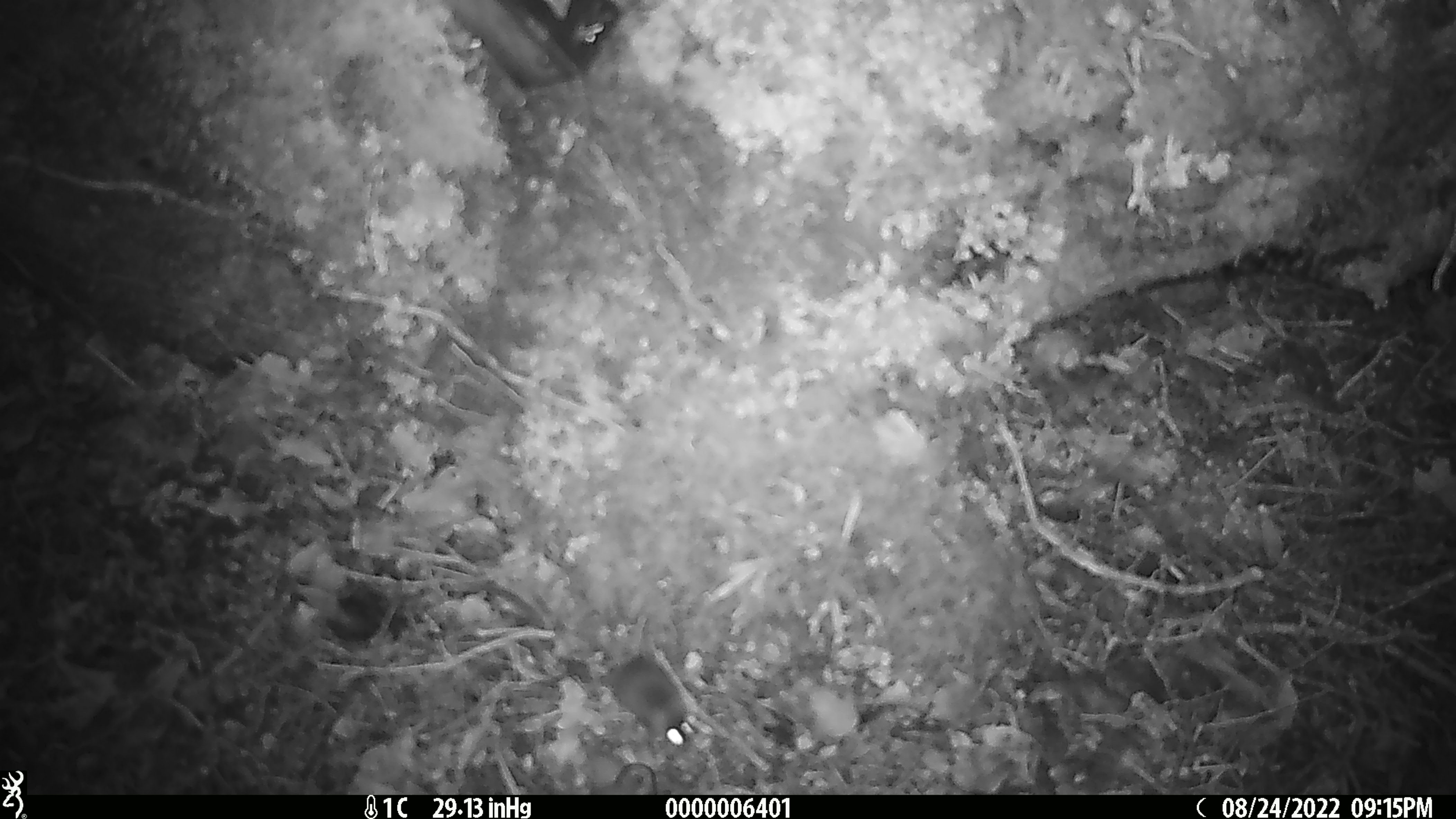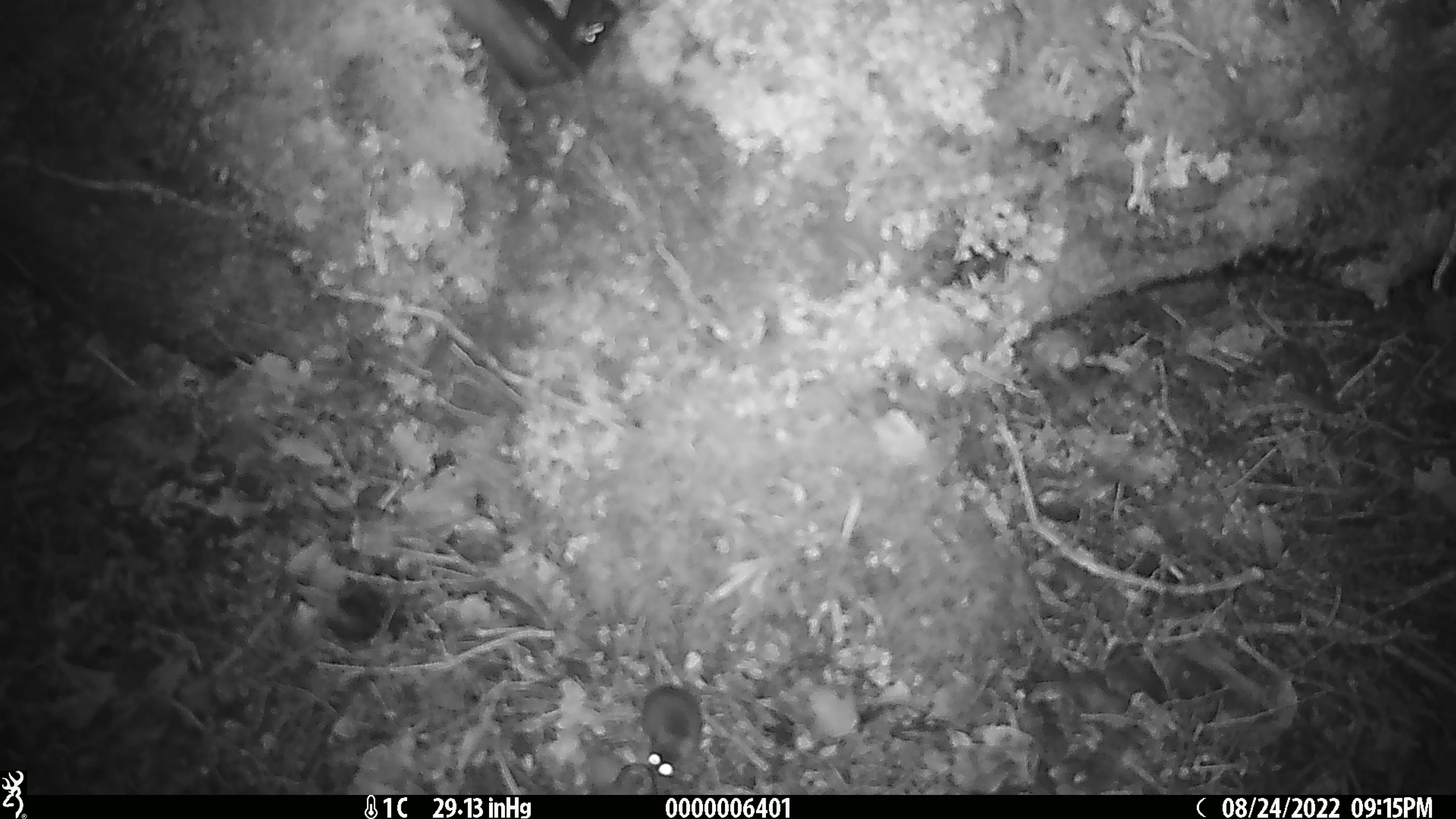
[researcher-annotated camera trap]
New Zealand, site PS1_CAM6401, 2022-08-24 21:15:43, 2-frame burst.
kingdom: Animalia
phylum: Chordata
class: Mammalia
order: Rodentia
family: Muridae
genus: Mus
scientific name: Mus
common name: mouse